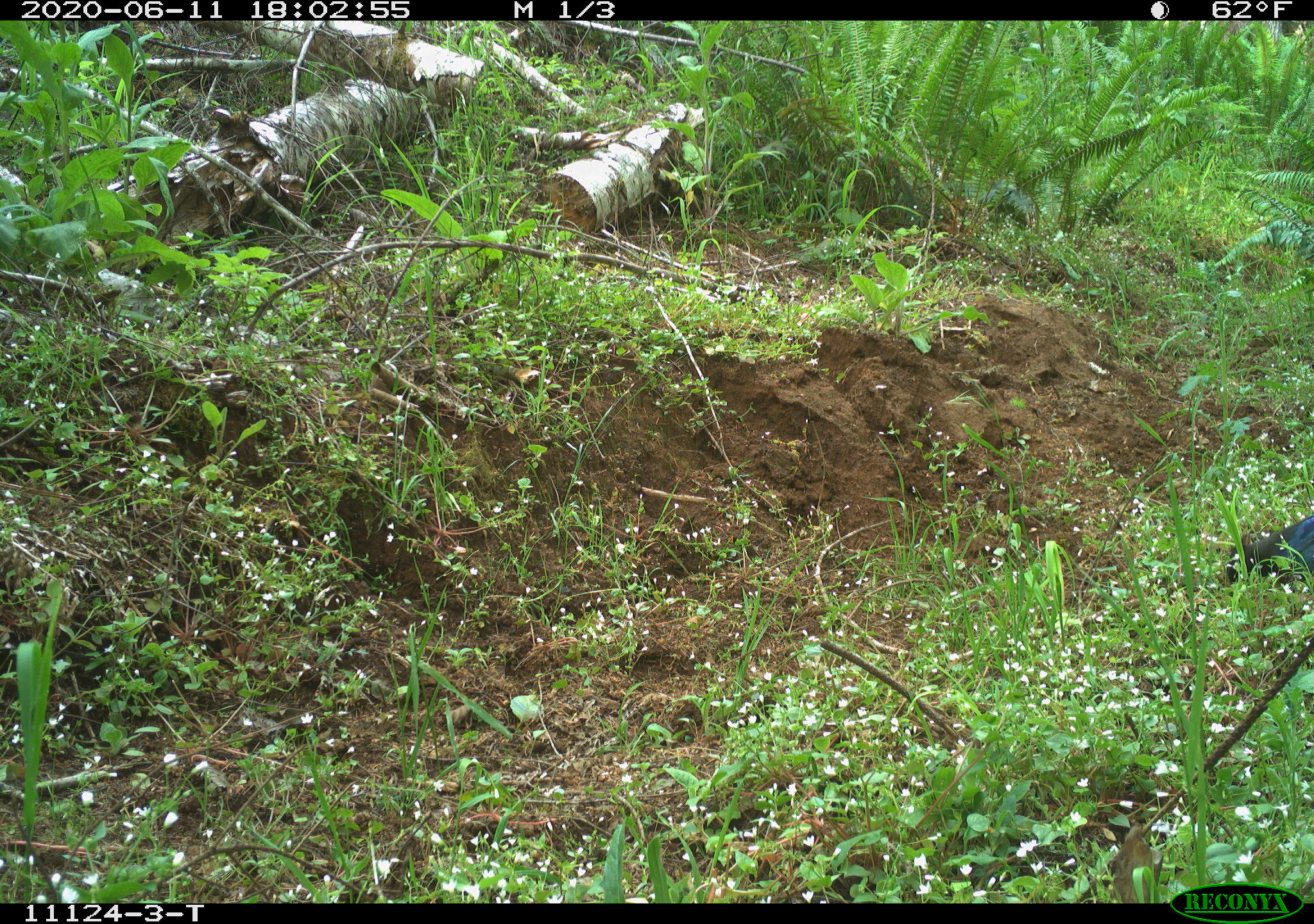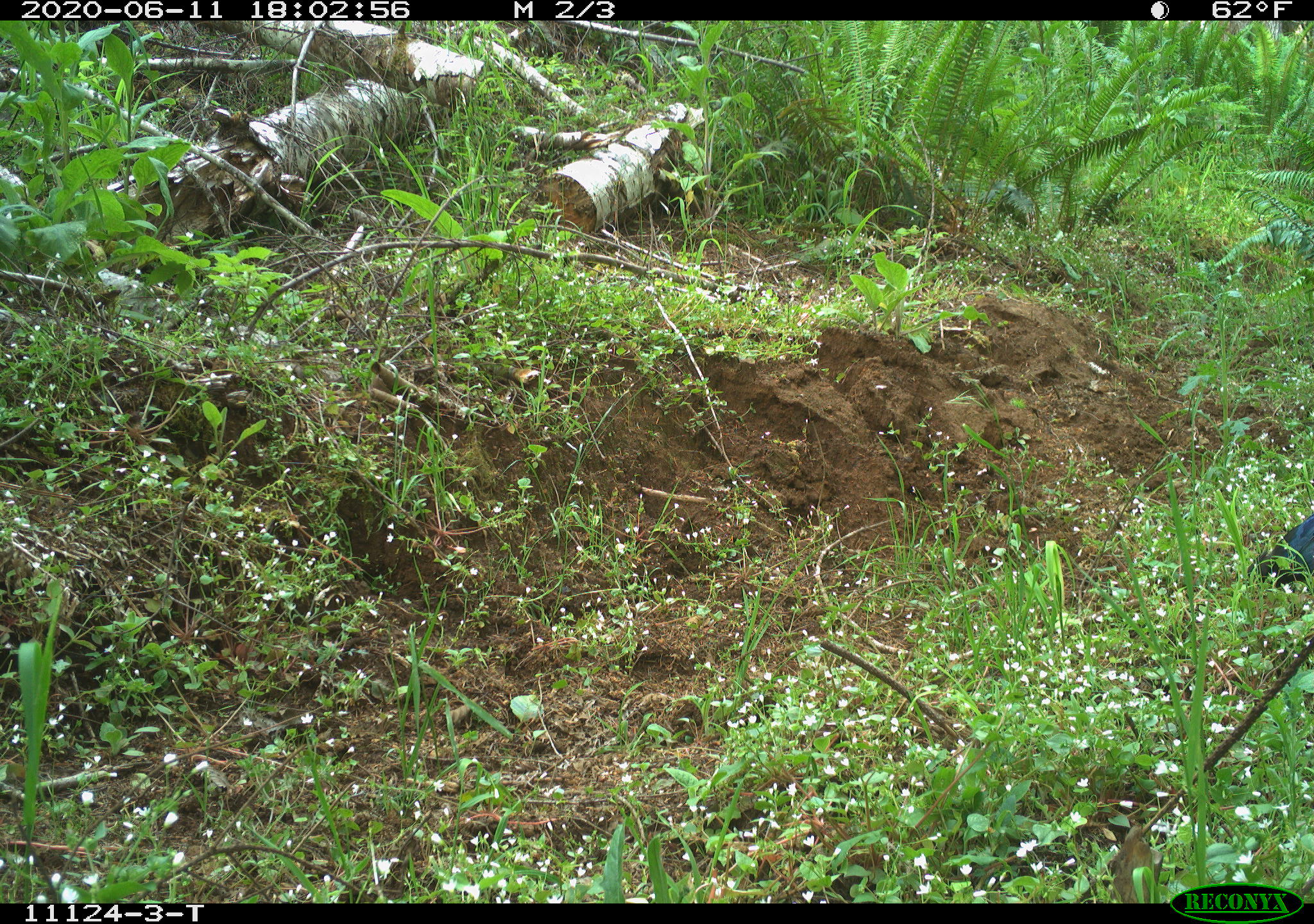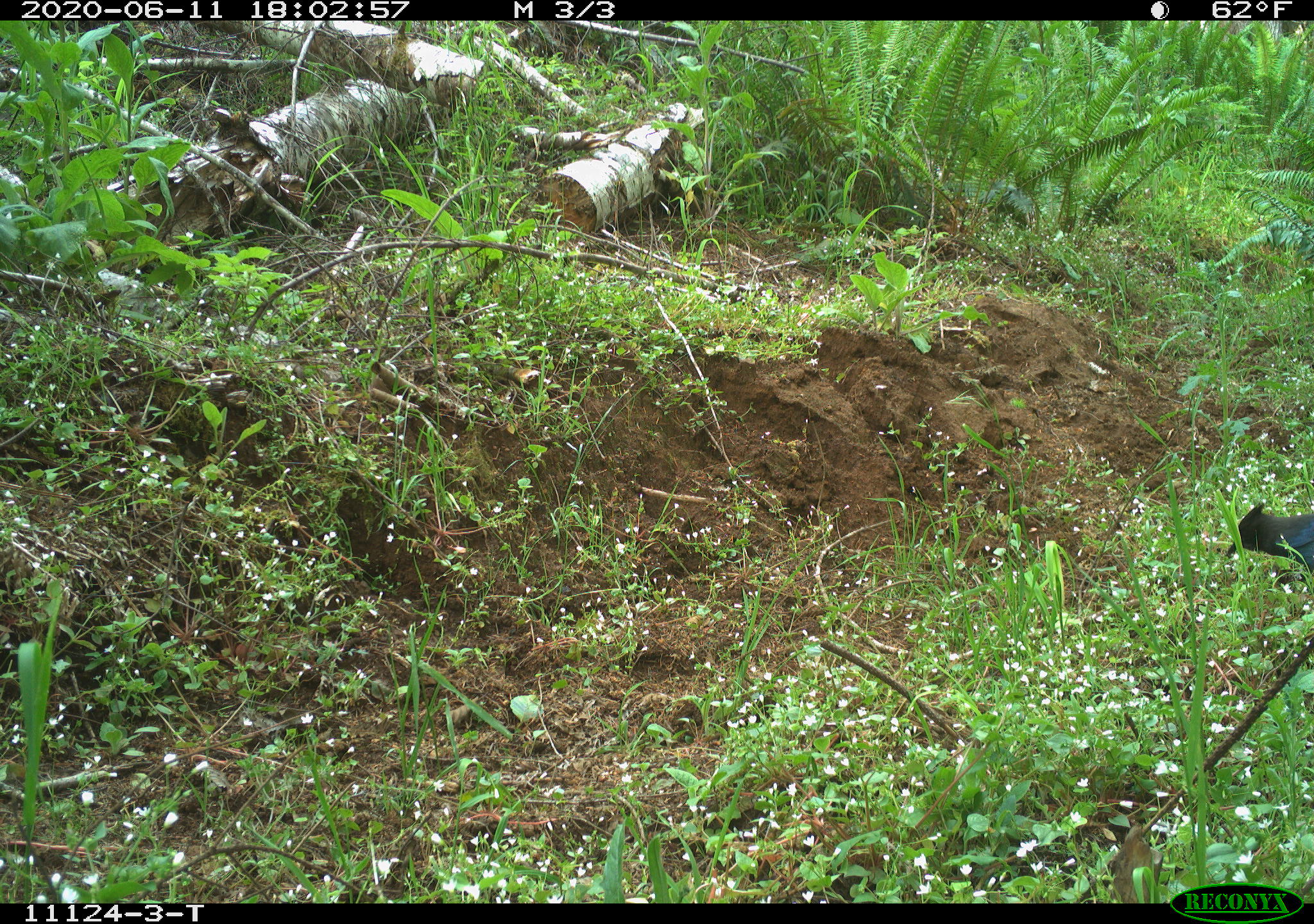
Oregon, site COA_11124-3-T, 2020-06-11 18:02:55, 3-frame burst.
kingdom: Animalia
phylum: Chordata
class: Aves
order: Passeriformes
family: Corvidae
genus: Cyanocitta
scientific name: Cyanocitta stelleri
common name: steller's jay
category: stellers jay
Stellers jay (steller's jay) (Cyanocitta stelleri).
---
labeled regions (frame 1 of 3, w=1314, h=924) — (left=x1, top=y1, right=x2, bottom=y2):
stellers jay: (left=1219, top=514, right=1307, bottom=596)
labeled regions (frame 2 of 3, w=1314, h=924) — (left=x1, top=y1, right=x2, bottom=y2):
stellers jay: (left=1254, top=502, right=1307, bottom=593)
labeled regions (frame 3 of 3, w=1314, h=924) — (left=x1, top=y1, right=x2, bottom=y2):
stellers jay: (left=1215, top=499, right=1307, bottom=573)